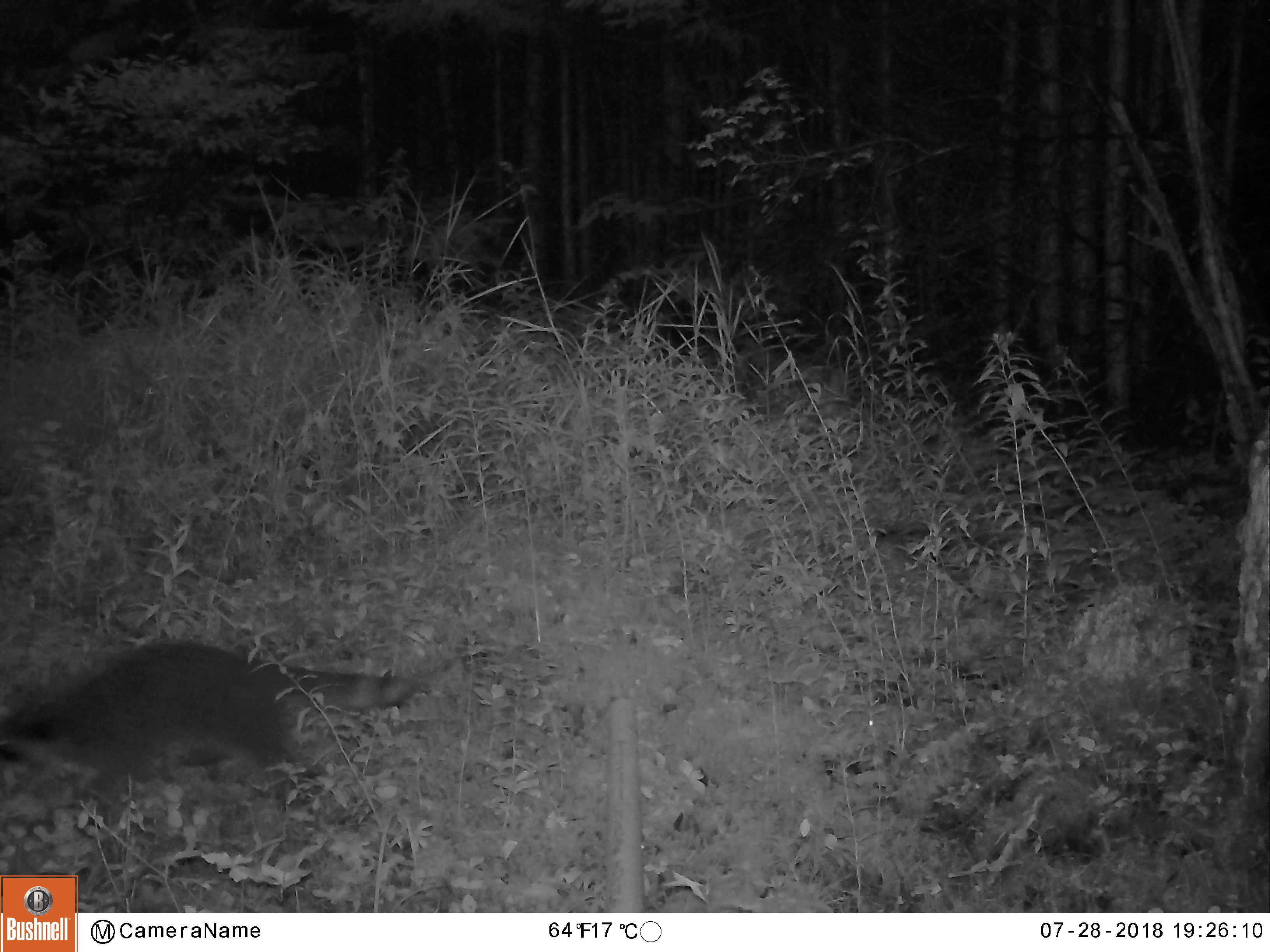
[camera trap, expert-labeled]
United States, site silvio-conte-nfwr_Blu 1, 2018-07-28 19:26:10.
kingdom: Animalia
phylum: Chordata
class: Mammalia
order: Carnivora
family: Procyonidae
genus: Procyon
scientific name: Procyon lotor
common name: raccoon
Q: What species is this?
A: Raccoon (Procyon lotor).